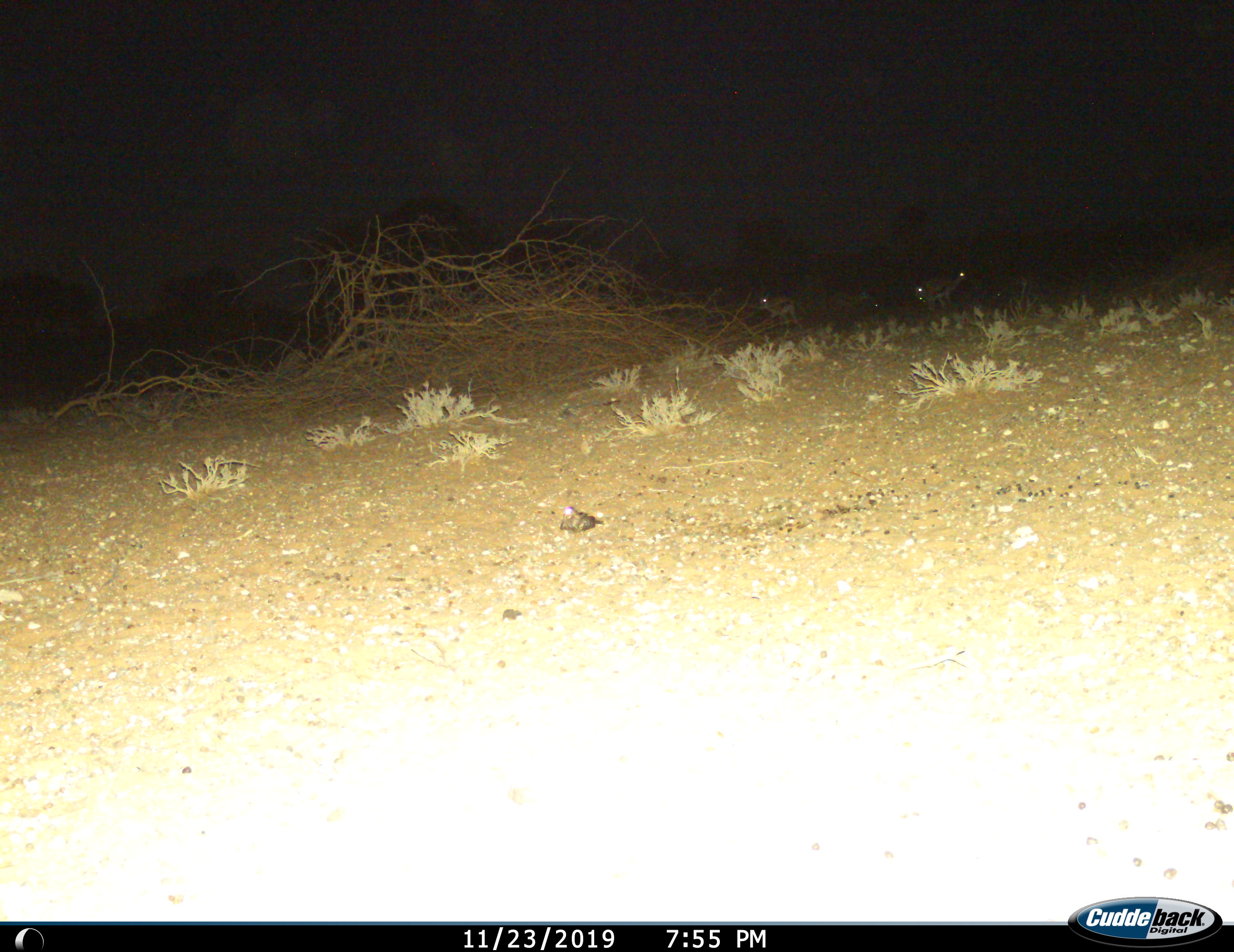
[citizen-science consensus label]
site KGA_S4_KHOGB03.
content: unidentified animal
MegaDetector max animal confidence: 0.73